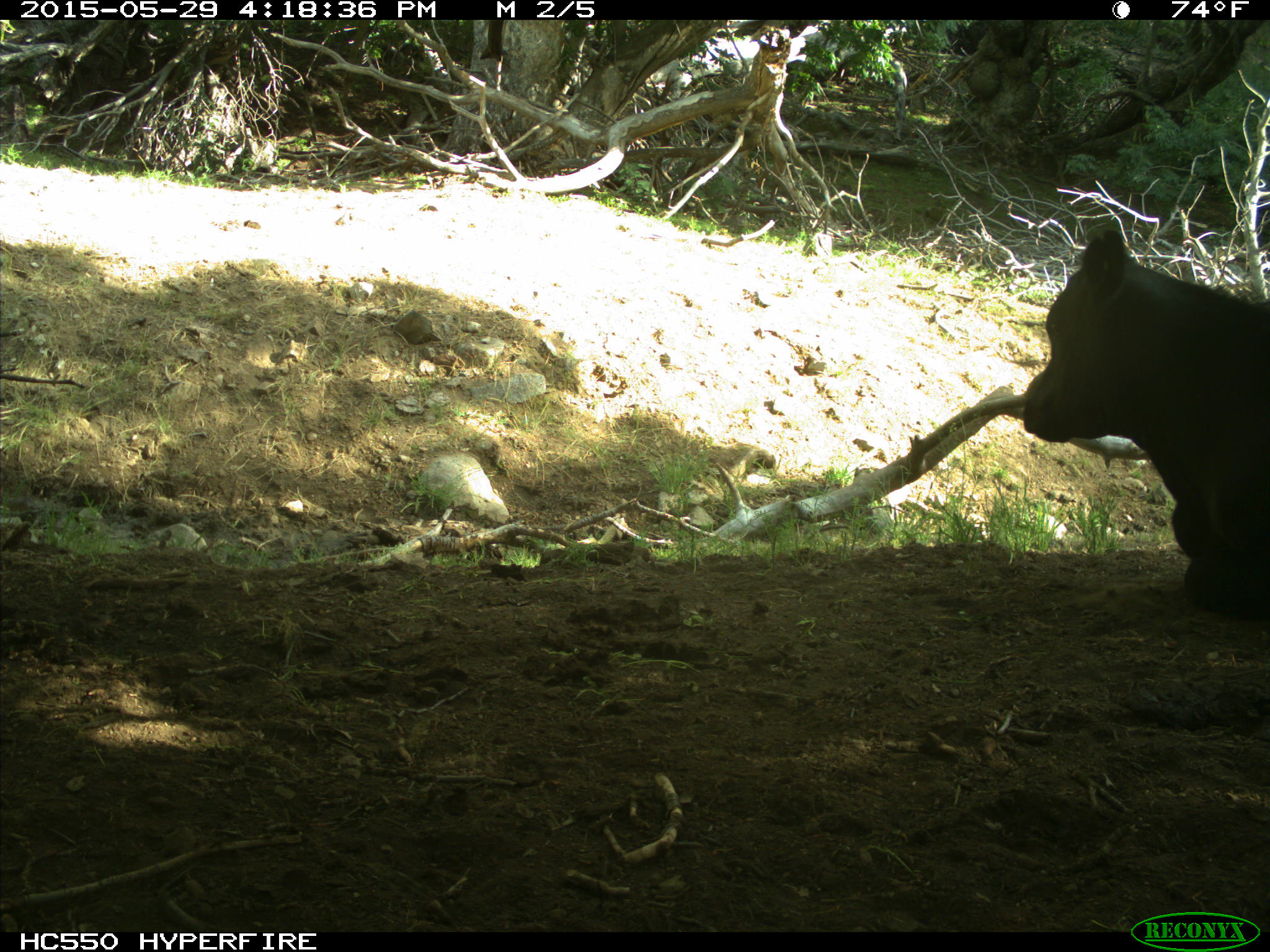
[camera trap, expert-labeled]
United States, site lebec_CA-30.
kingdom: Animalia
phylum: Chordata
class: Mammalia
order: Artiodactyla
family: Bovidae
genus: Bos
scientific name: Bos taurus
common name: domestic cow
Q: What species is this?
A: Bos taurus (domestic cow).